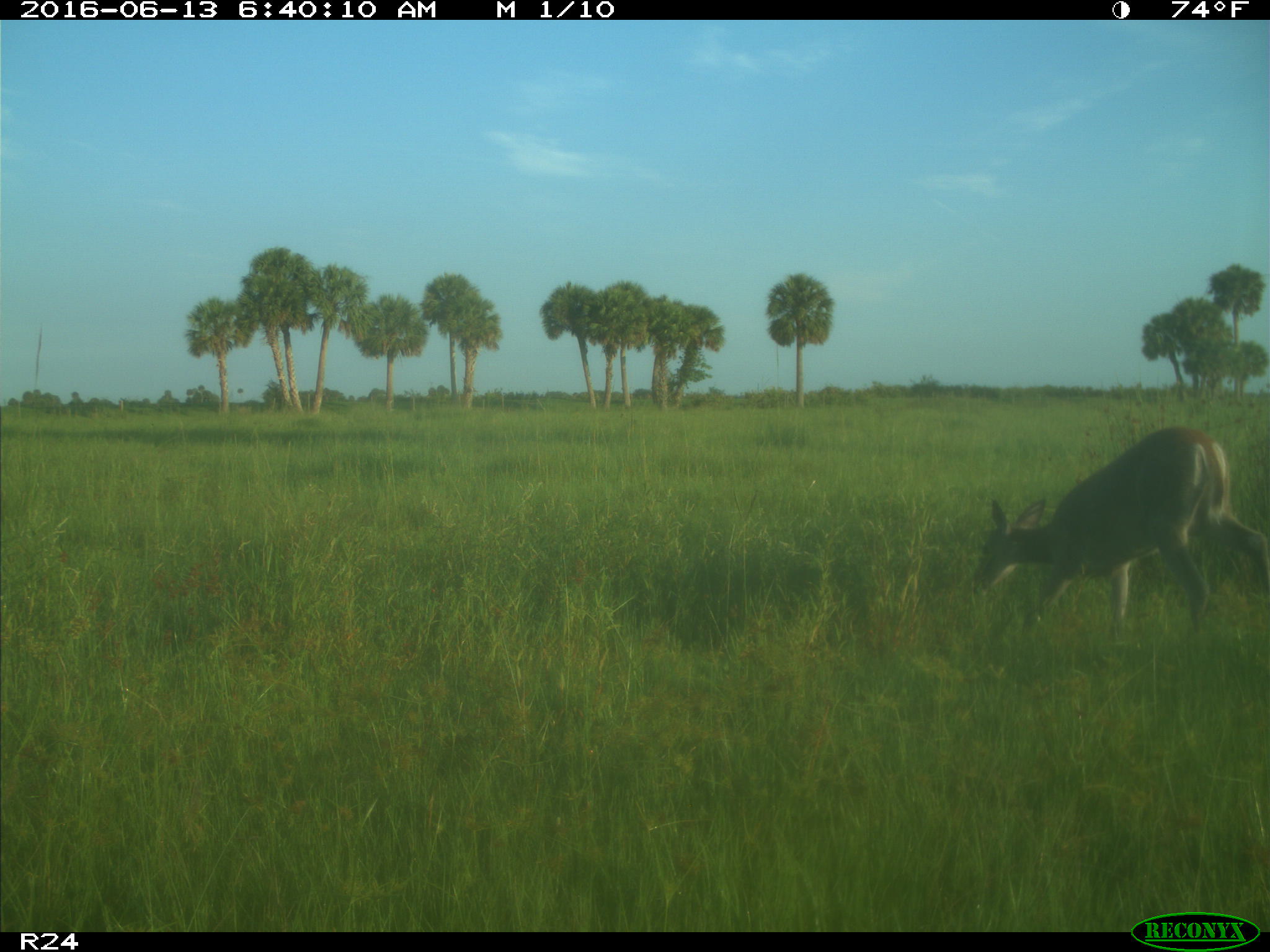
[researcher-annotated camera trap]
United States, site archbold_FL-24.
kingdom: Animalia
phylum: Chordata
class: Mammalia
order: Artiodactyla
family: Cervidae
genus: Odocoileus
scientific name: Odocoileus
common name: deer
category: unidentified deer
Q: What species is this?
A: Unidentified deer (deer) (Odocoileus).